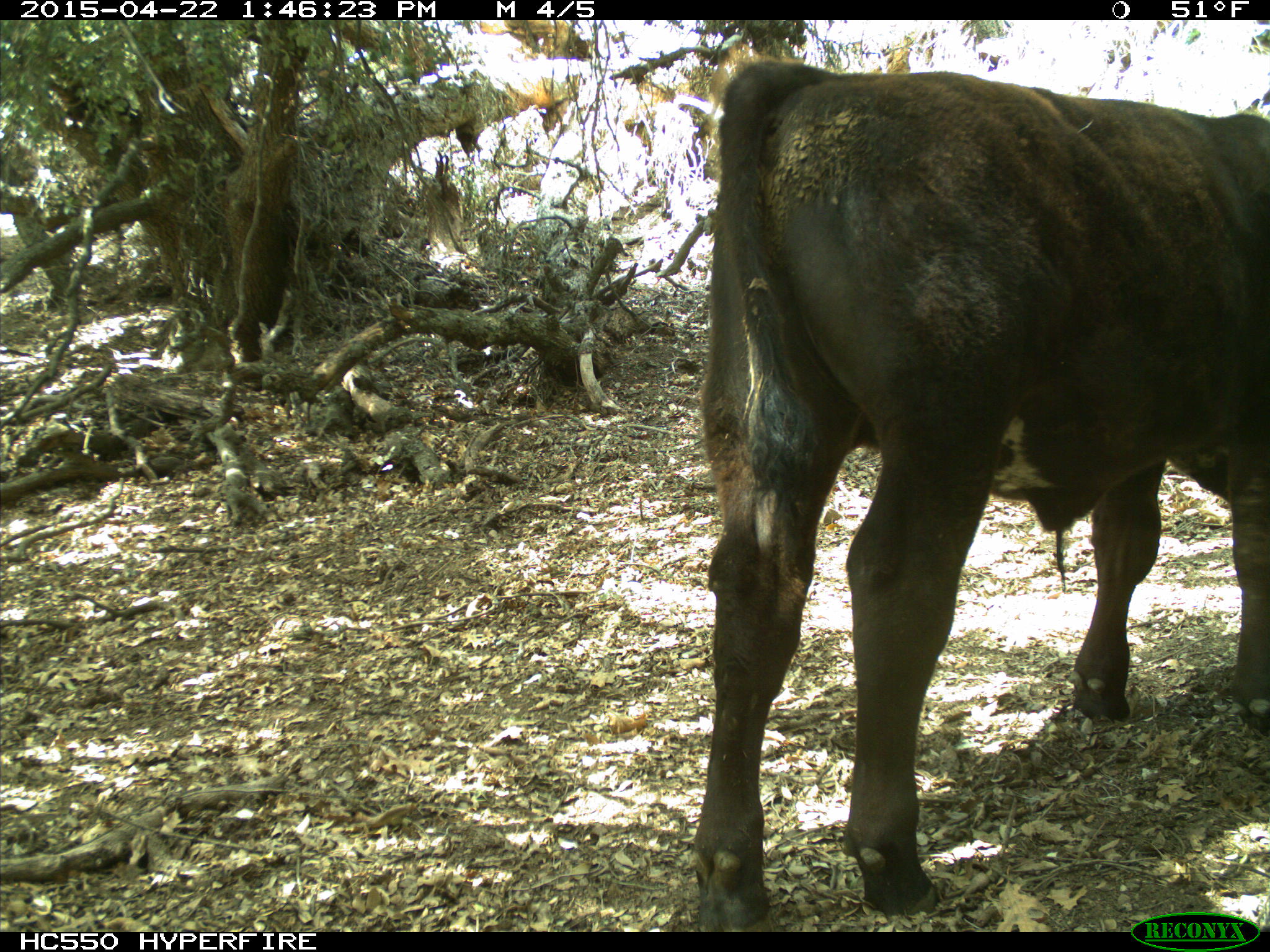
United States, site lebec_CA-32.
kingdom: Animalia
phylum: Chordata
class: Mammalia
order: Artiodactyla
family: Bovidae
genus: Bos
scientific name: Bos taurus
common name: domestic cow